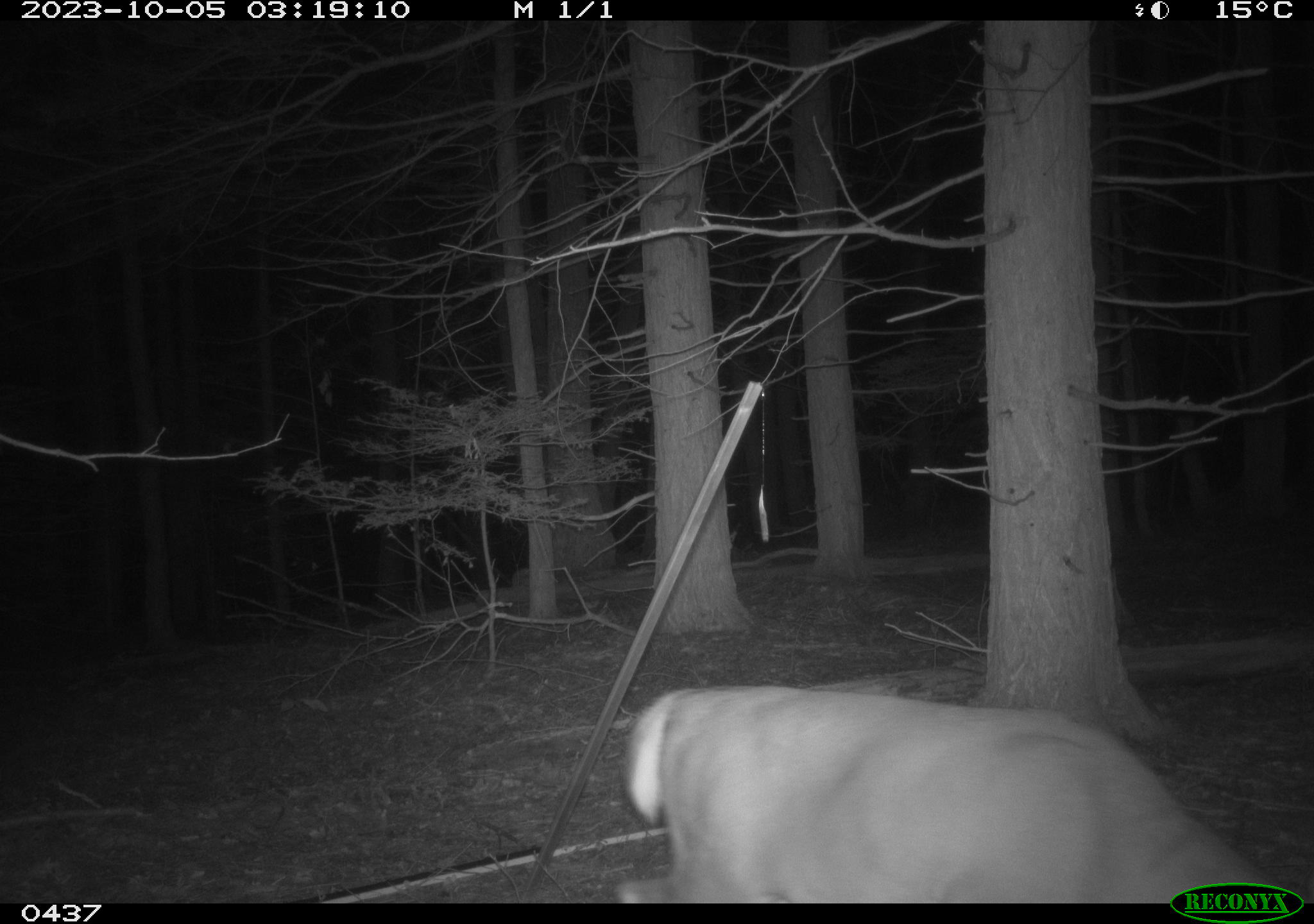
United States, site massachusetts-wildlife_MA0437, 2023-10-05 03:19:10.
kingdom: Animalia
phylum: Chordata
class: Mammalia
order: Artiodactyla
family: Cervidae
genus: Odocoileus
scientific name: Odocoileus virginianus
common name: white-tailed deer